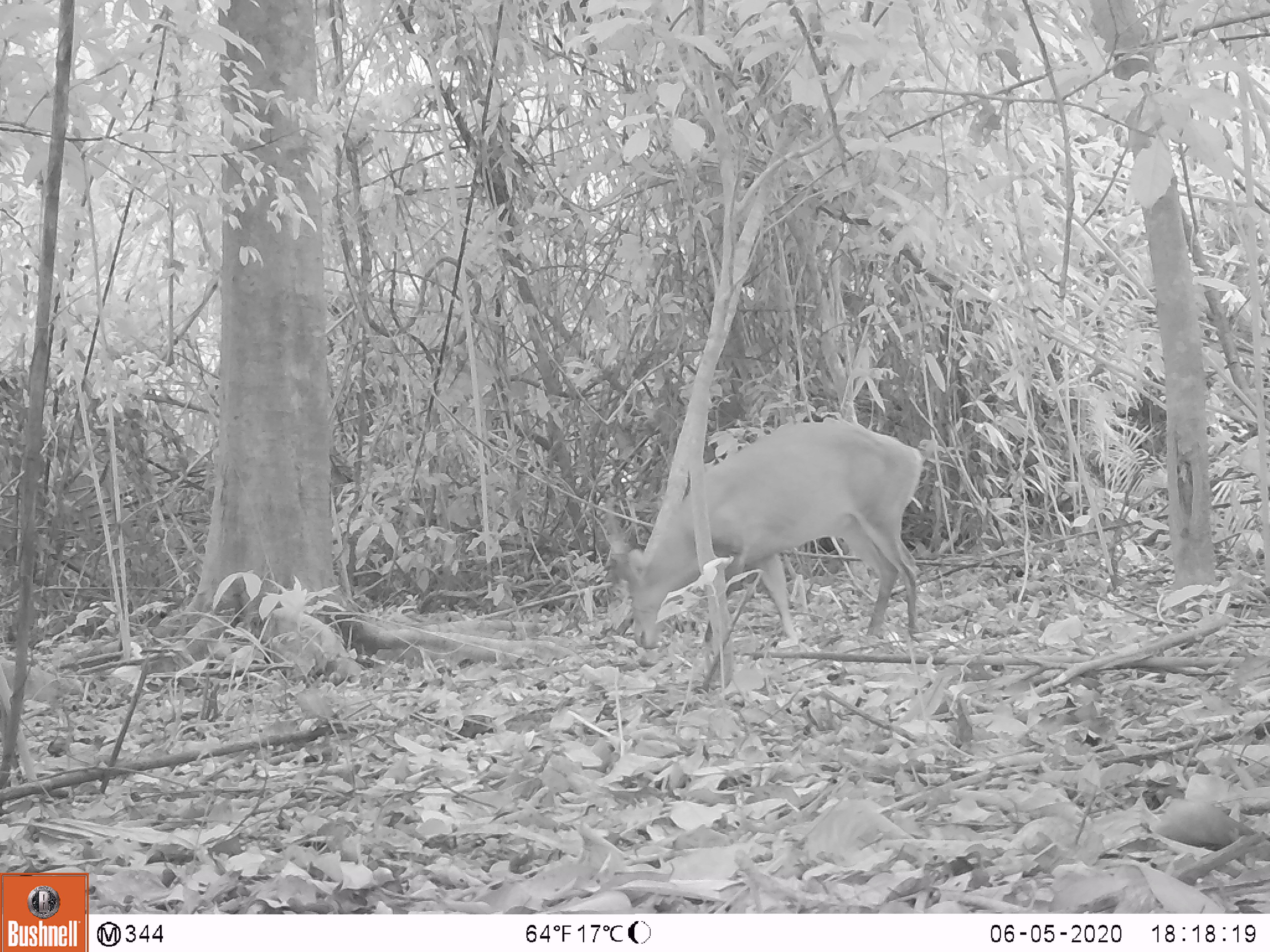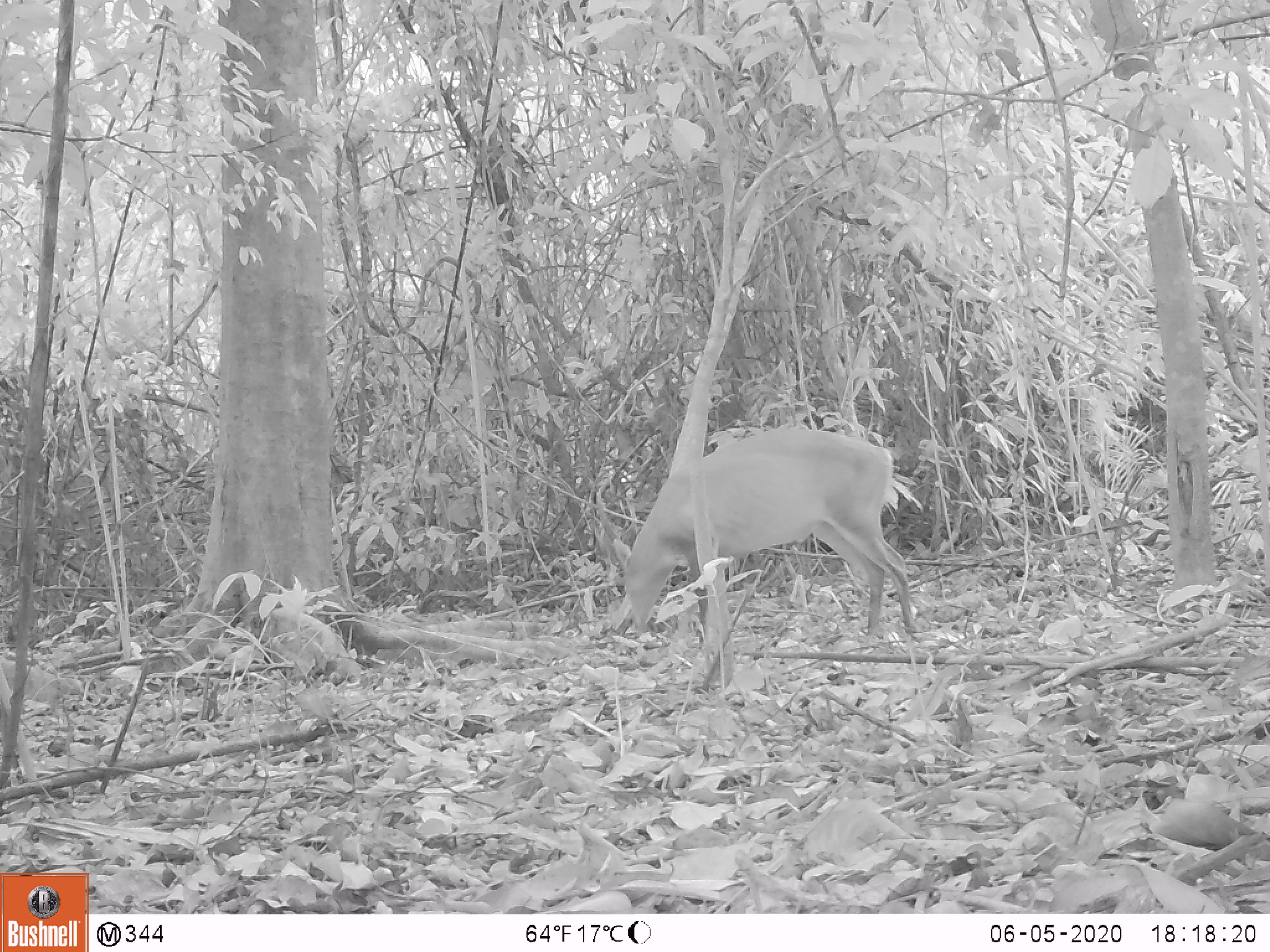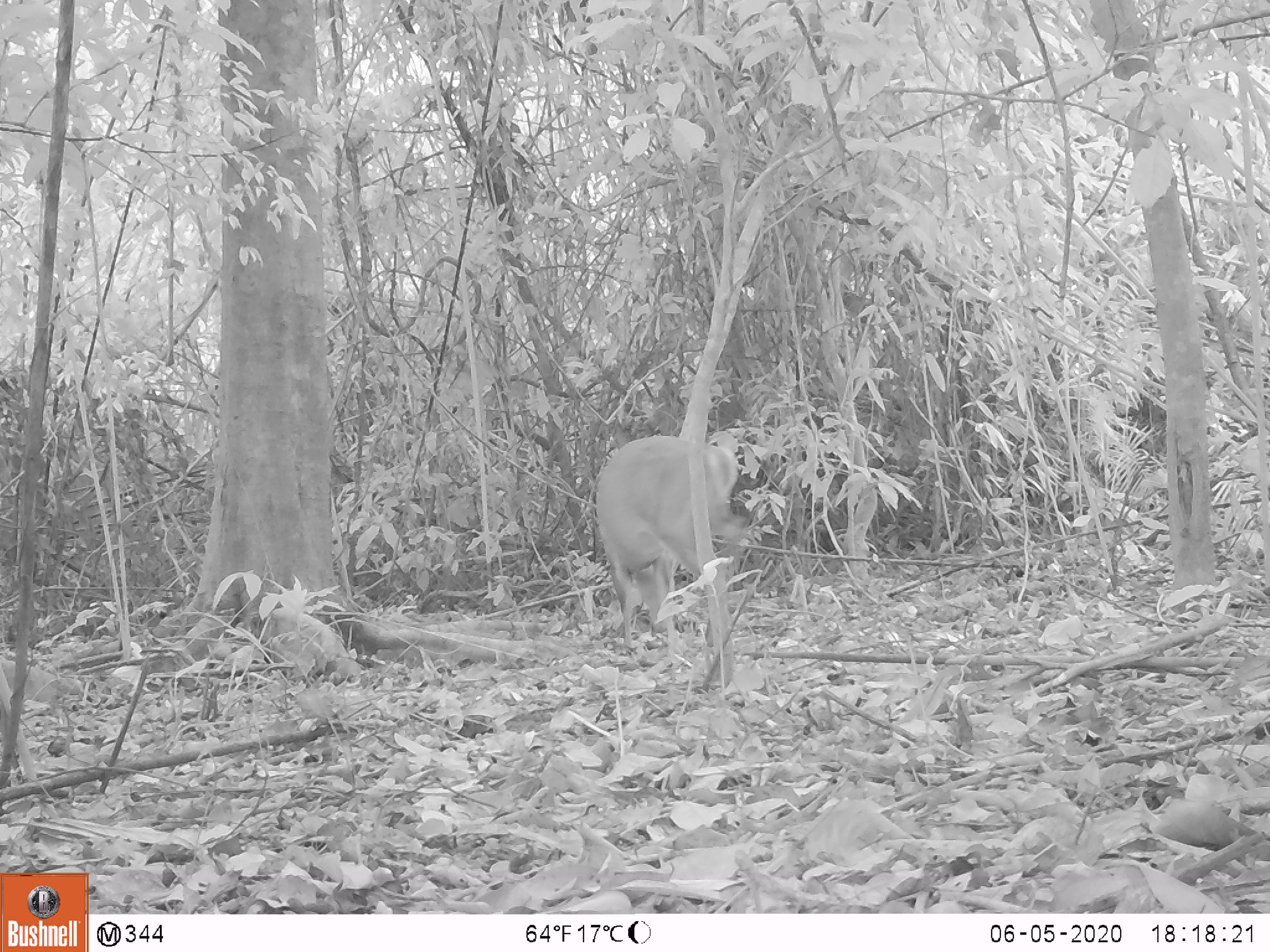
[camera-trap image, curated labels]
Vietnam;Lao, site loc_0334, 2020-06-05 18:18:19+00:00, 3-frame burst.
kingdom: Animalia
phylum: Chordata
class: Mammalia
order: Artiodactyla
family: Cervidae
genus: Muntiacus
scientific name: Muntiacus vuquangensis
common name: large-antlered muntjac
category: large antlered muntjac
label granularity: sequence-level